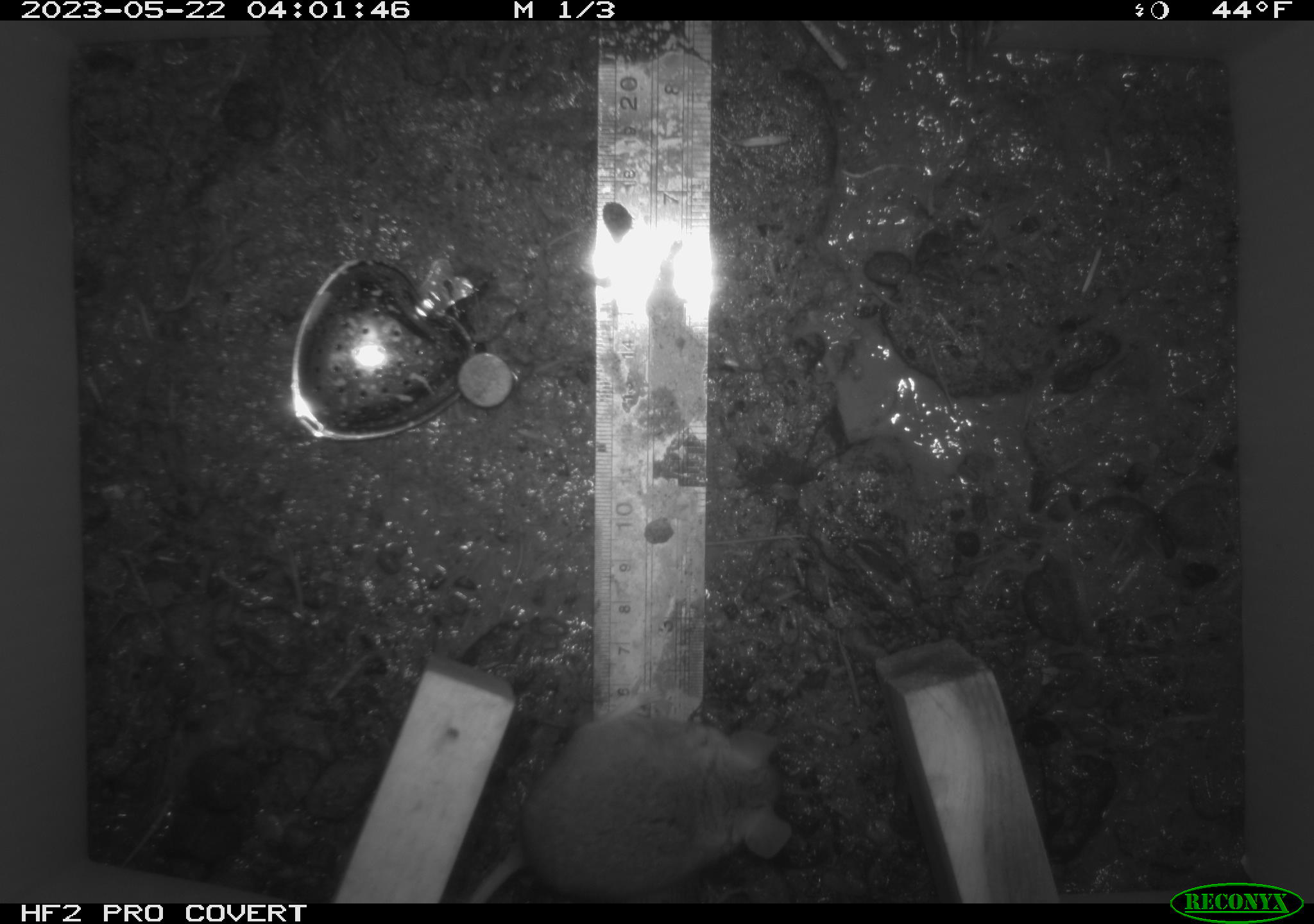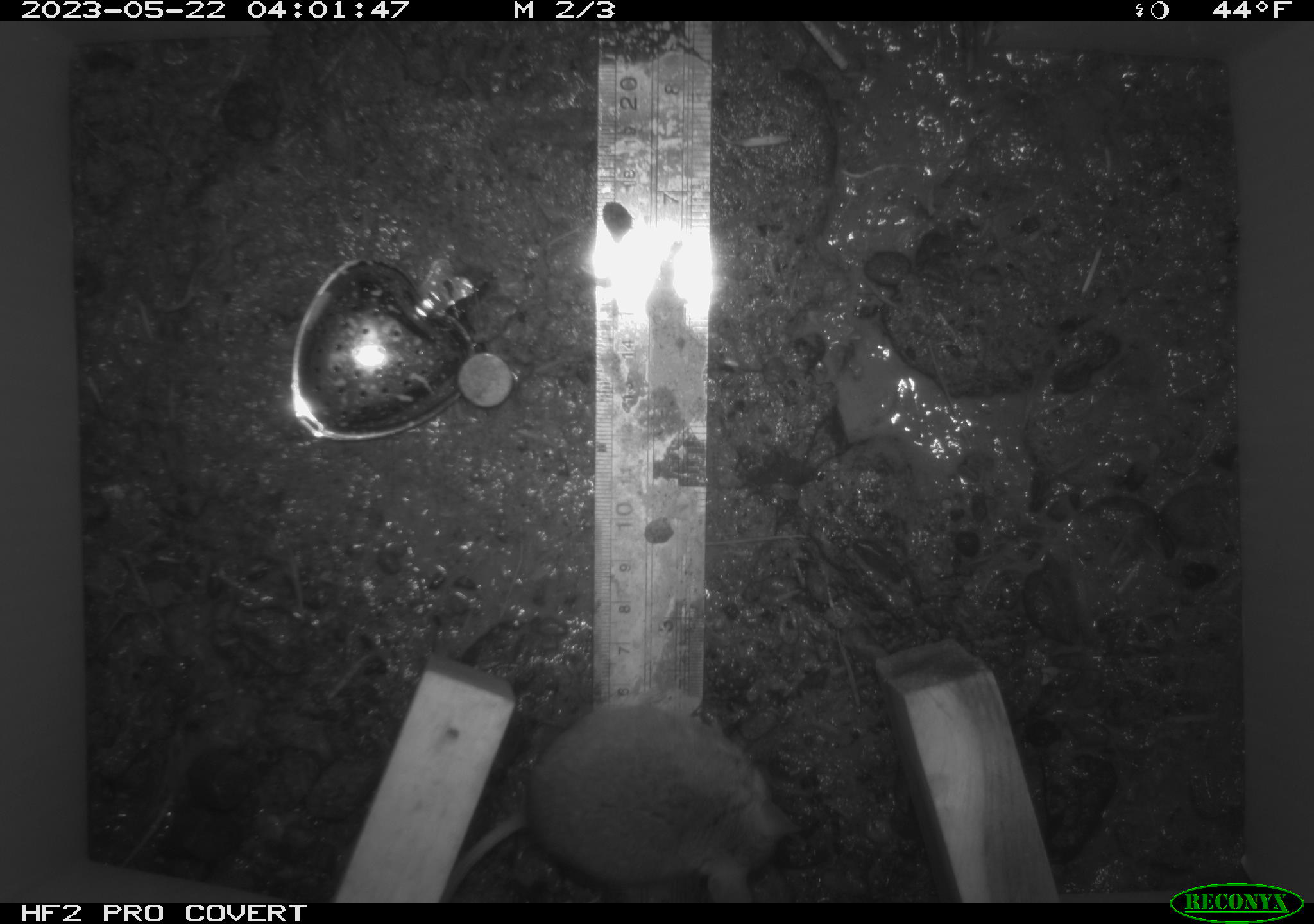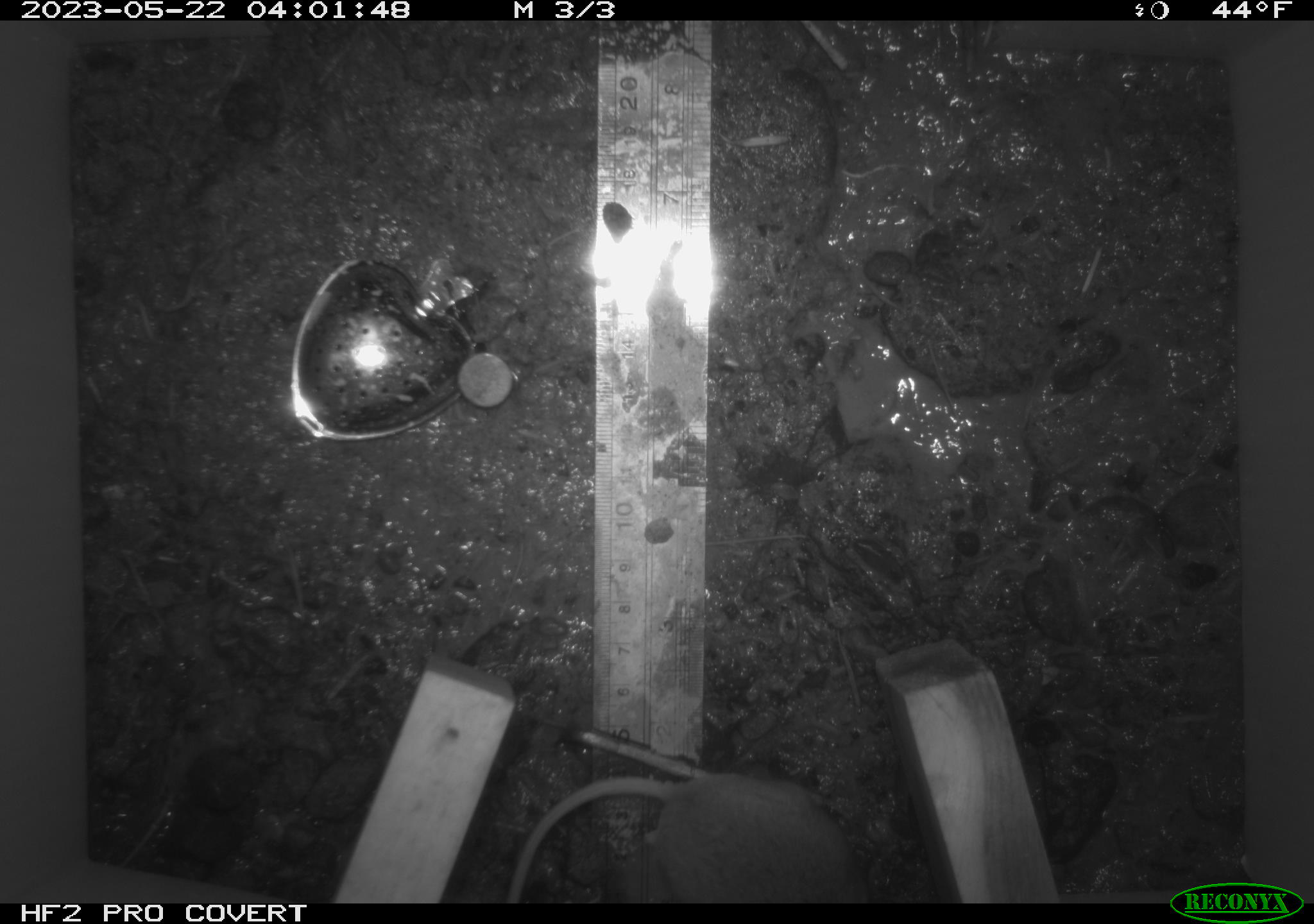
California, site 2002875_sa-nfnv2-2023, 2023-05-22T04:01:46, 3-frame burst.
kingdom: Animalia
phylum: Chordata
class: Mammalia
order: Rodentia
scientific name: Rodentia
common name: mouse species